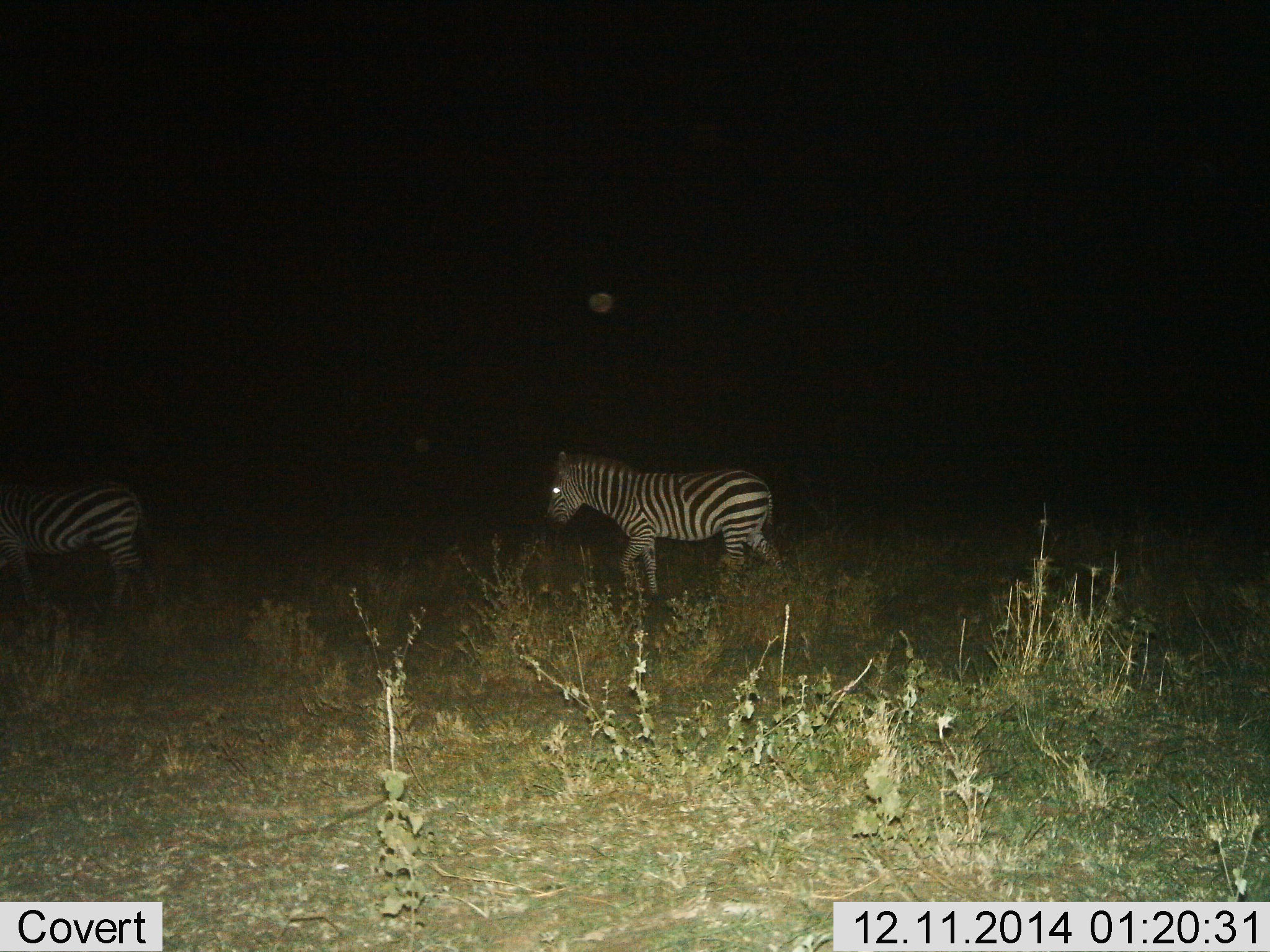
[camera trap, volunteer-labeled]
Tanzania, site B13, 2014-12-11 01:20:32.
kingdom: Animalia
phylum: Chordata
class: Mammalia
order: Perissodactyla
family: Equidae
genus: Equus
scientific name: Equus quagga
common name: plains zebra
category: zebra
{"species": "zebra (plains zebra) (Equus quagga)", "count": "2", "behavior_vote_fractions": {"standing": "10%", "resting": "0%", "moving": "90%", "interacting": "0%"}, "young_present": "0%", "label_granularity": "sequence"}